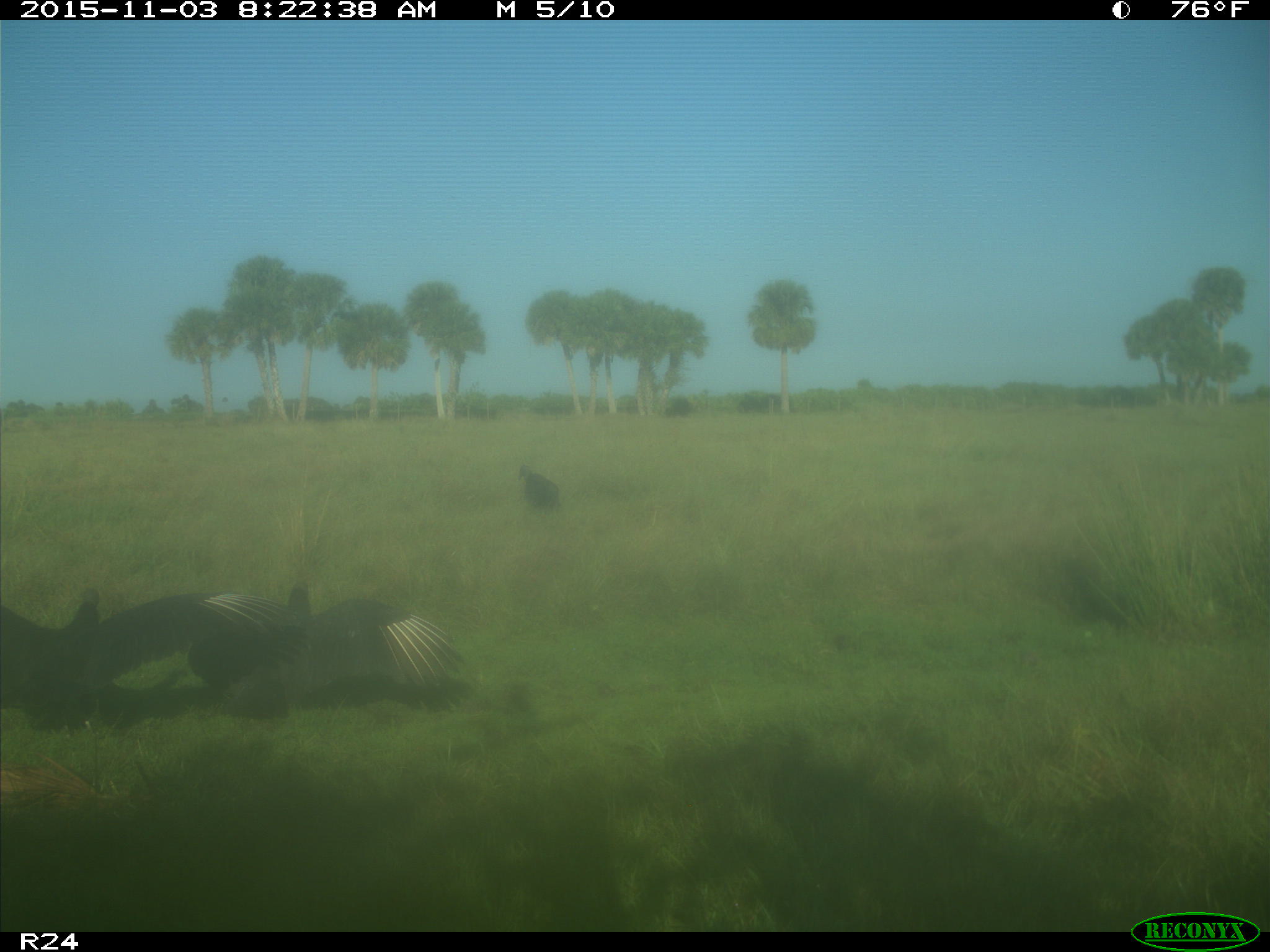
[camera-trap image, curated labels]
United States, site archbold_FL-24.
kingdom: Animalia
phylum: Chordata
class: Aves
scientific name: Aves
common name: birds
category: unidentified bird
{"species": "unidentified bird (birds) (Aves)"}